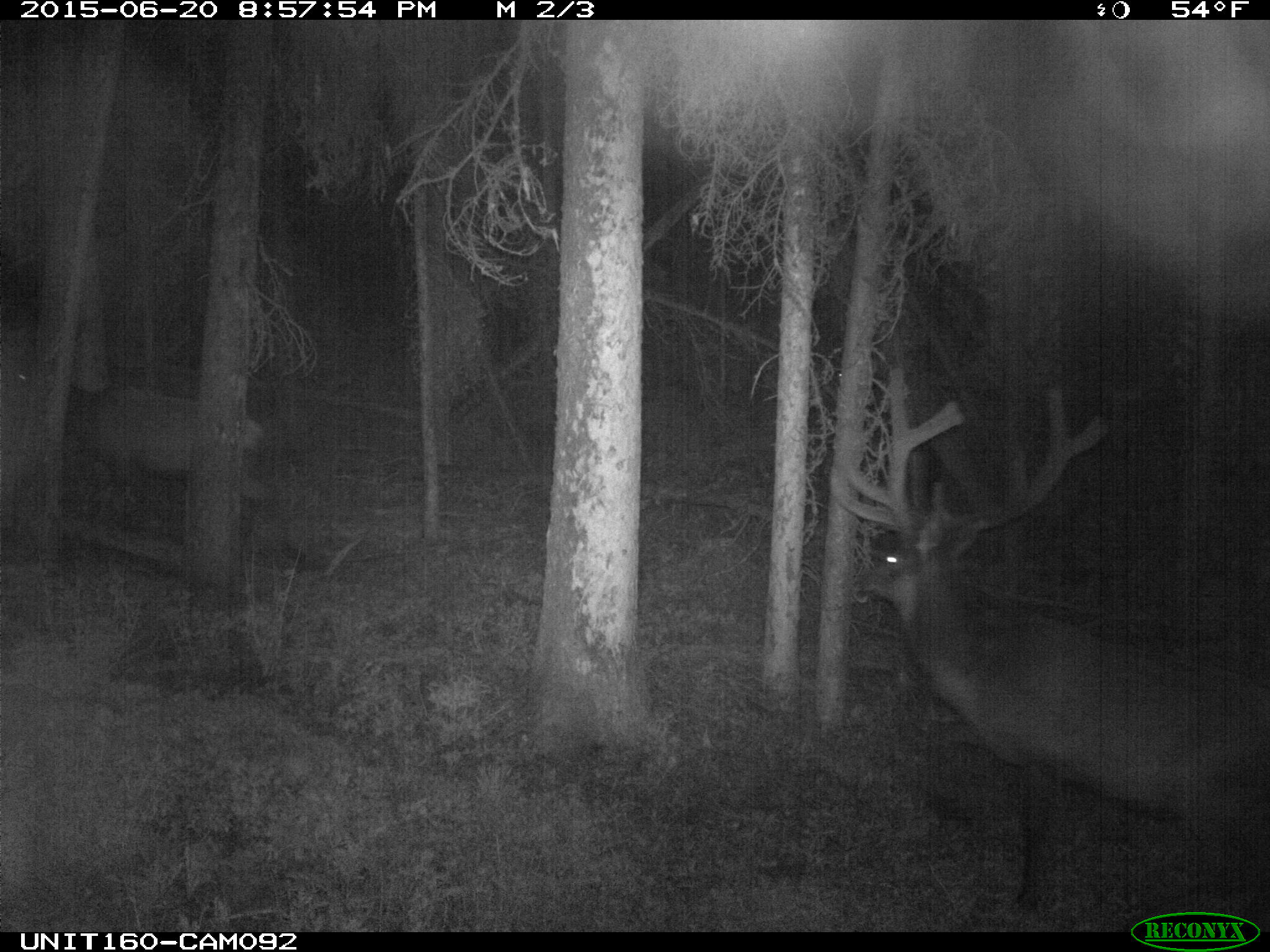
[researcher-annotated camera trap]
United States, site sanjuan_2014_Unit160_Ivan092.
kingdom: Animalia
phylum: Chordata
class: Mammalia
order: Artiodactyla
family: Cervidae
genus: Cervus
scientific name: Cervus elaphus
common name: red deer